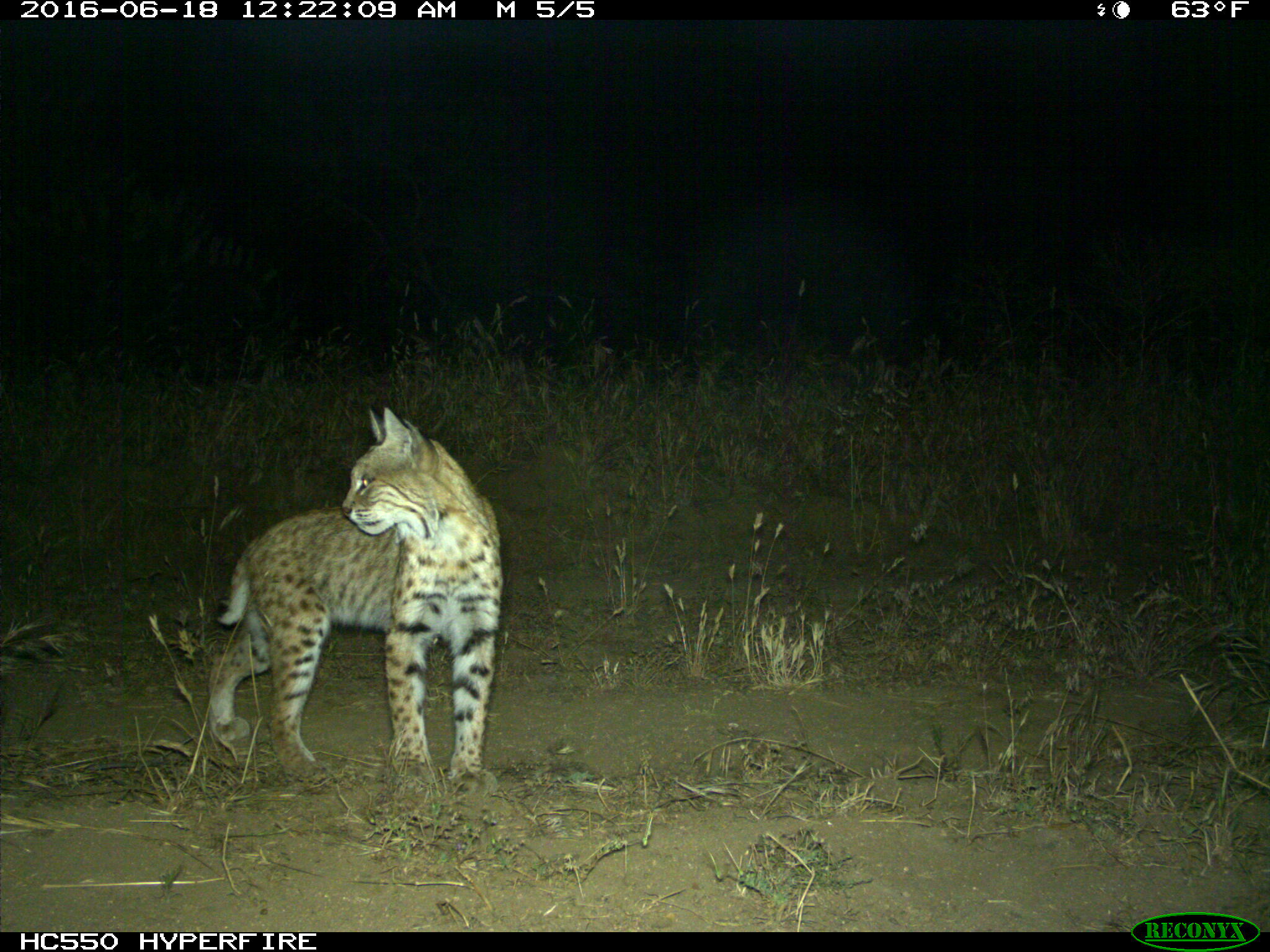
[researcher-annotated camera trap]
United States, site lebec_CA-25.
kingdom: Animalia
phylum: Chordata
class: Mammalia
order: Carnivora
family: Felidae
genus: Lynx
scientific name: Lynx rufus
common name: bobcat